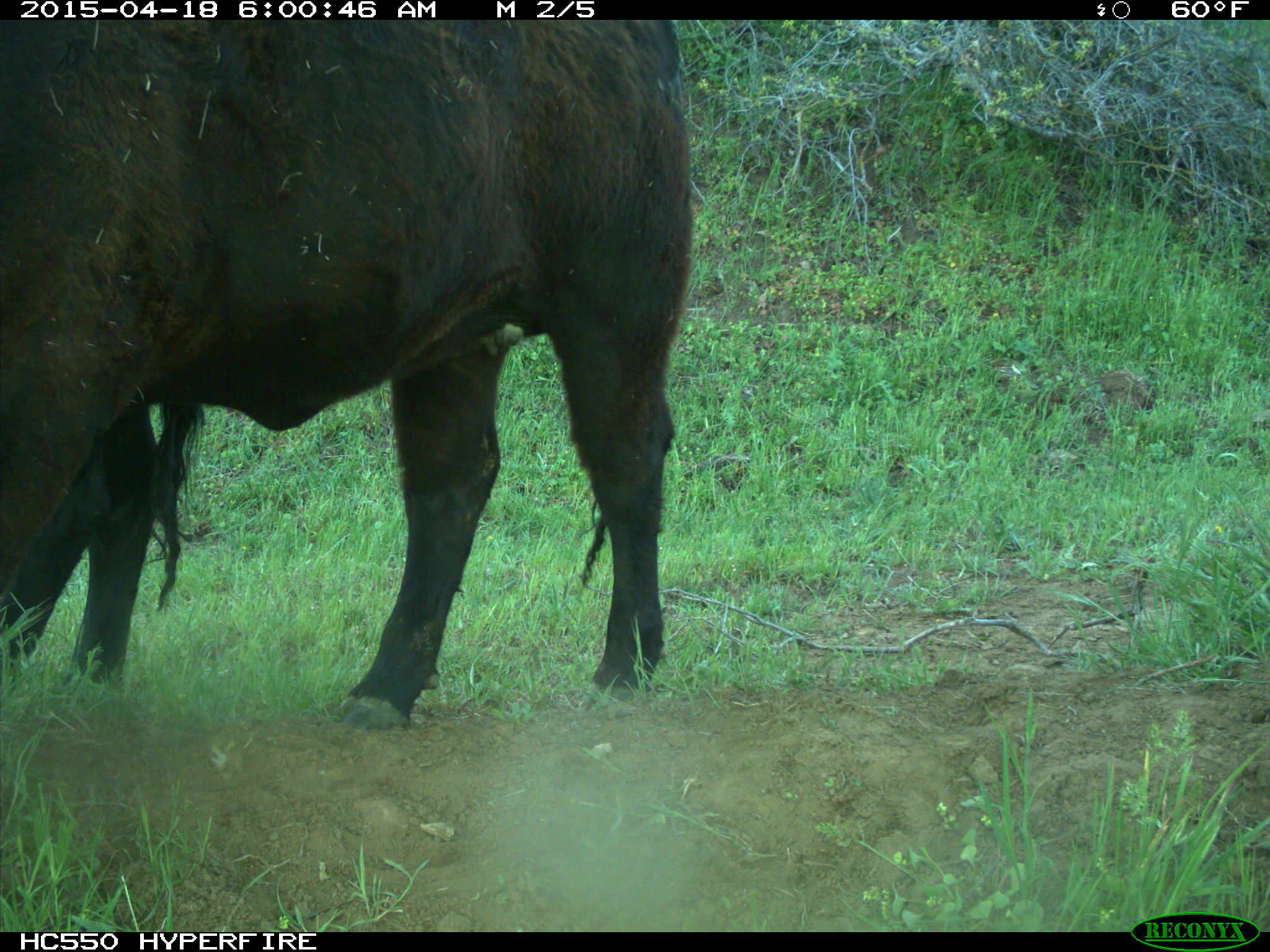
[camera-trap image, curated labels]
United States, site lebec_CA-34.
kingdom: Animalia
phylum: Chordata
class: Mammalia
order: Artiodactyla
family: Bovidae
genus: Bos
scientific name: Bos taurus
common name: domestic cow